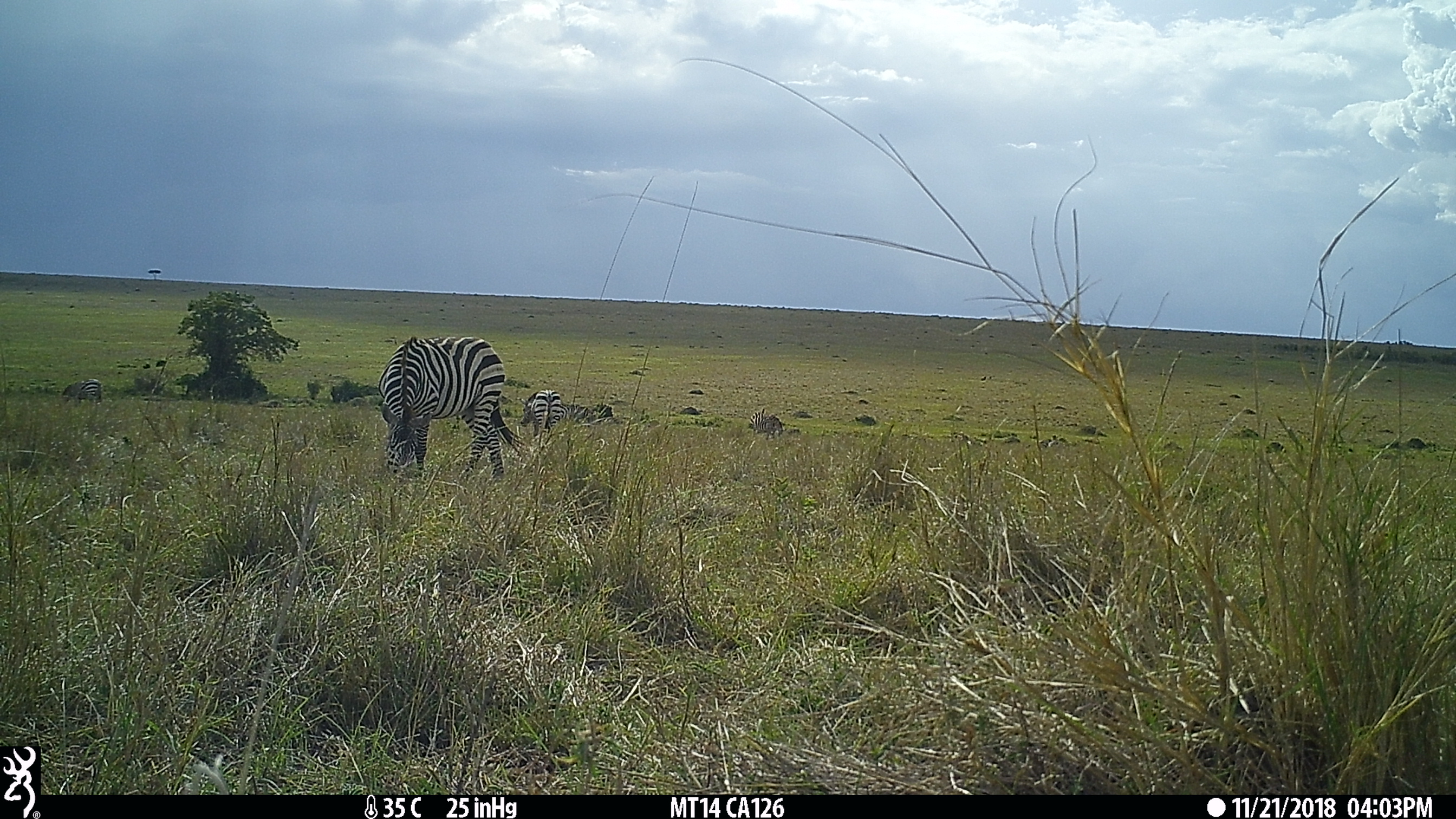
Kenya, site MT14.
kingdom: Animalia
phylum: Chordata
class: Mammalia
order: Perissodactyla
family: Equidae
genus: Equus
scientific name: Equus quagga burchellii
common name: burchell's zebra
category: zebra